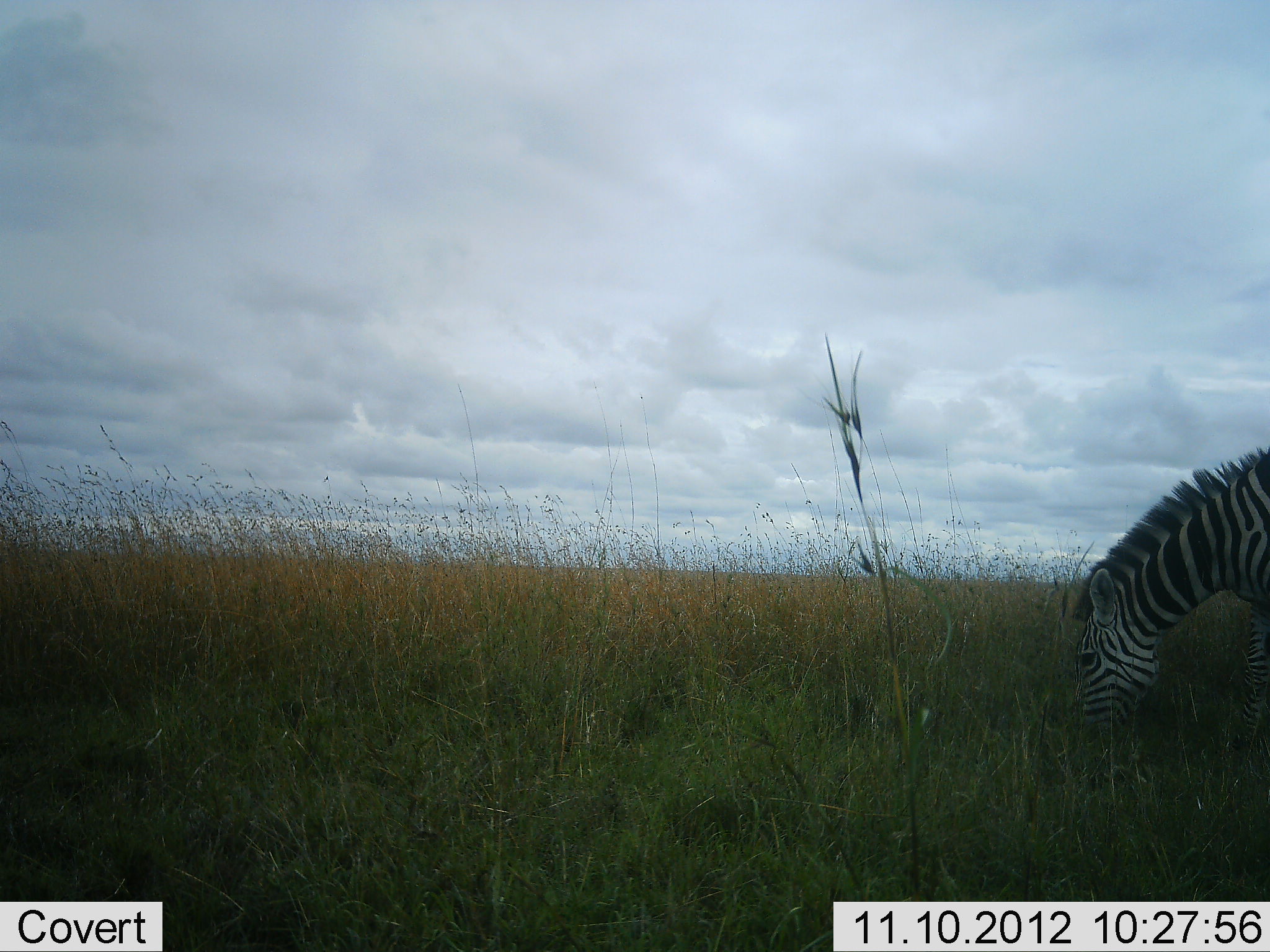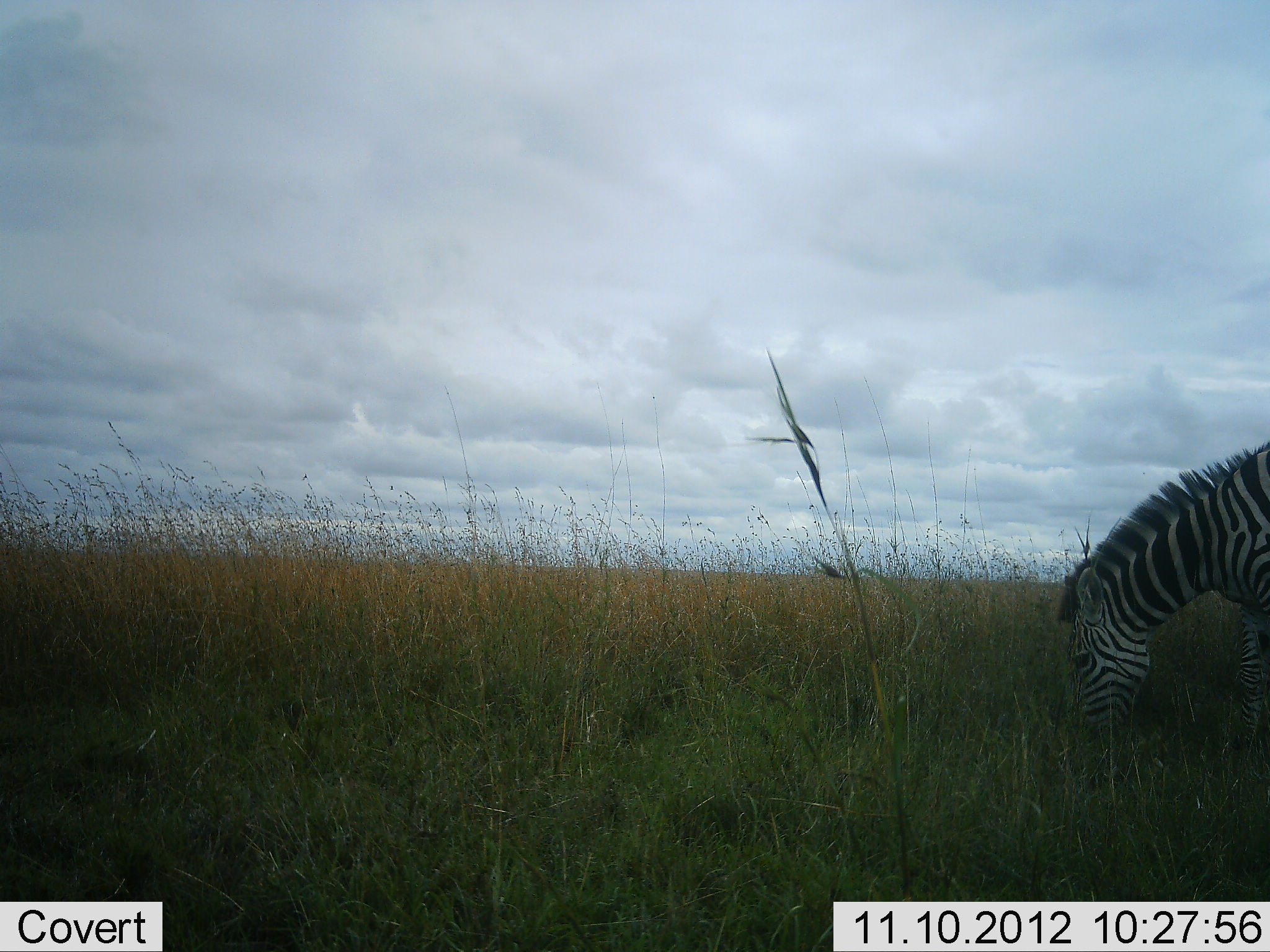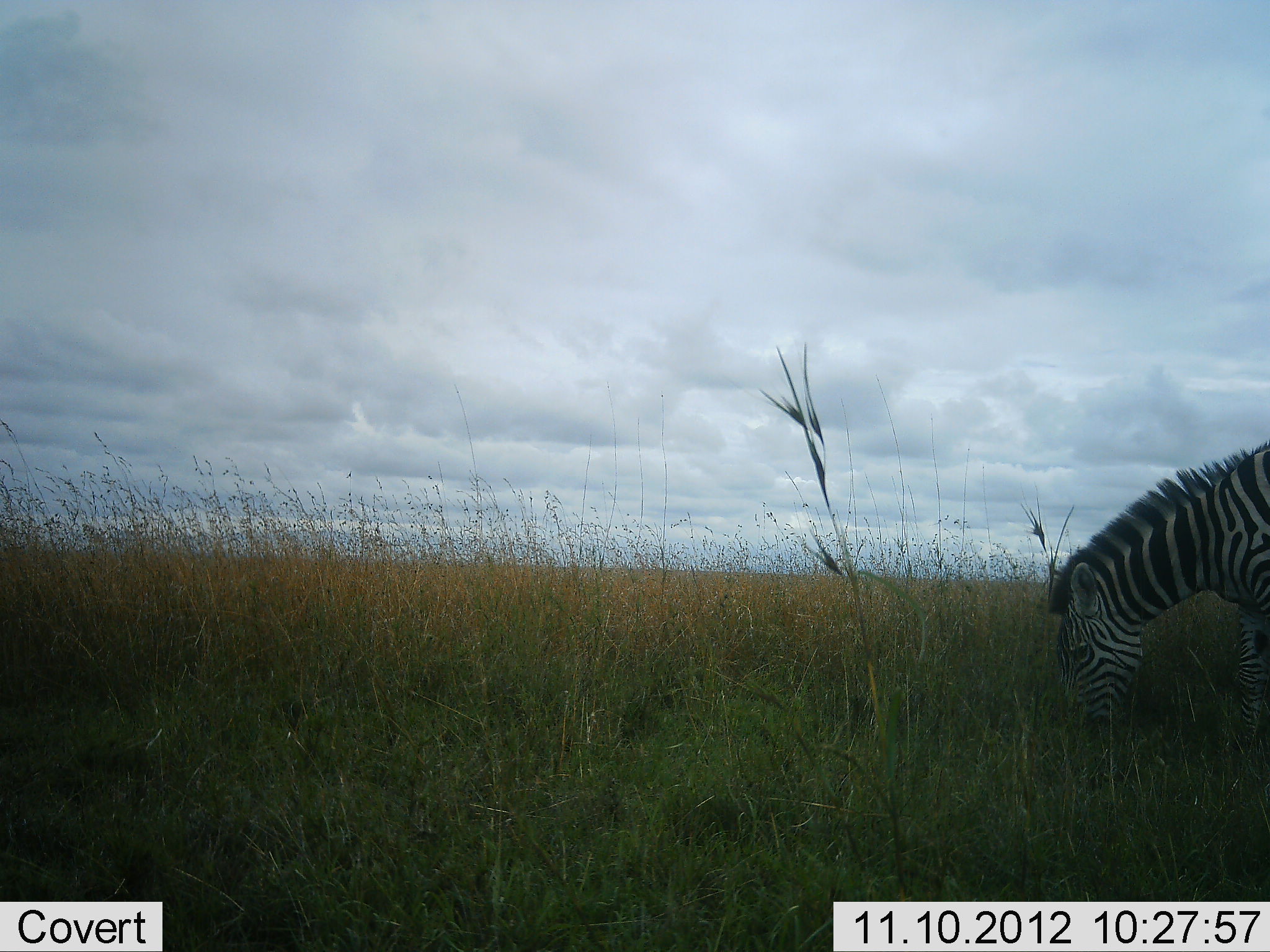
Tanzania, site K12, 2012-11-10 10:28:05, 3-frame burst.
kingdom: Animalia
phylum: Chordata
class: Mammalia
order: Perissodactyla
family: Equidae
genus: Equus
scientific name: Equus quagga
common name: plains zebra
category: zebra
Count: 1.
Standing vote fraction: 10%.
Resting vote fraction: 0%.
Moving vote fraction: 0%.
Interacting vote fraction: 0%.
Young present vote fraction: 0%.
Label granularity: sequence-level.